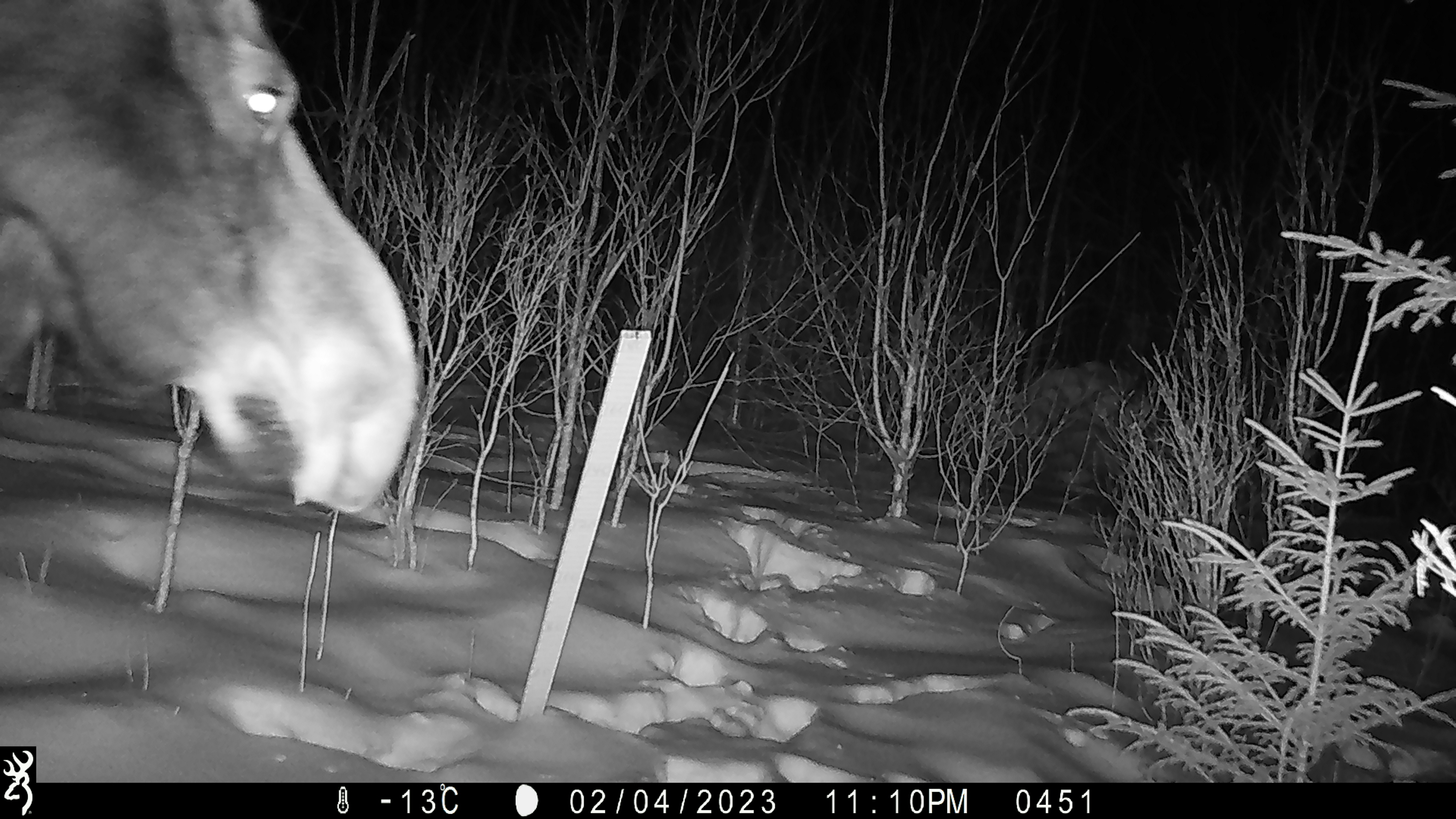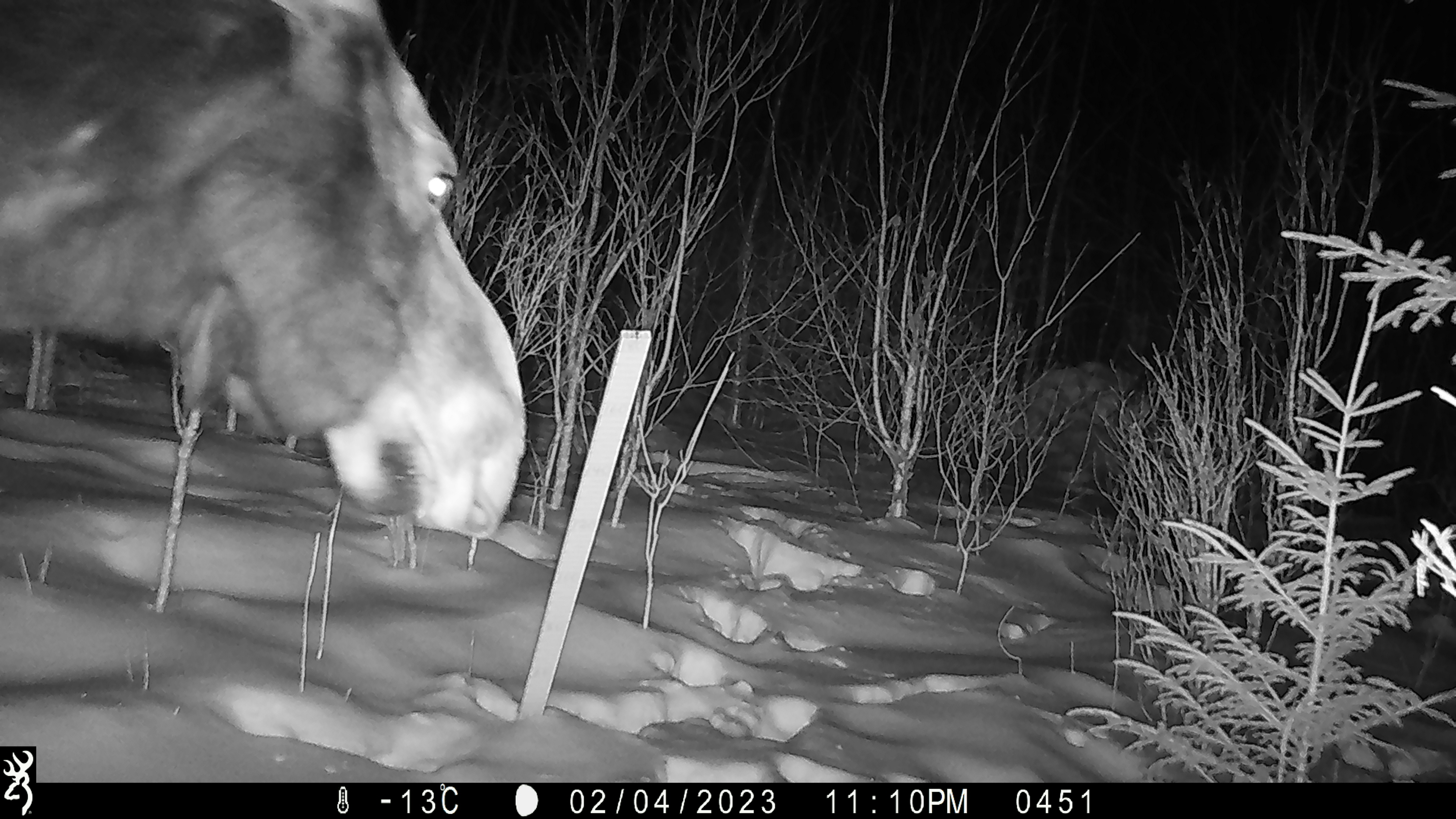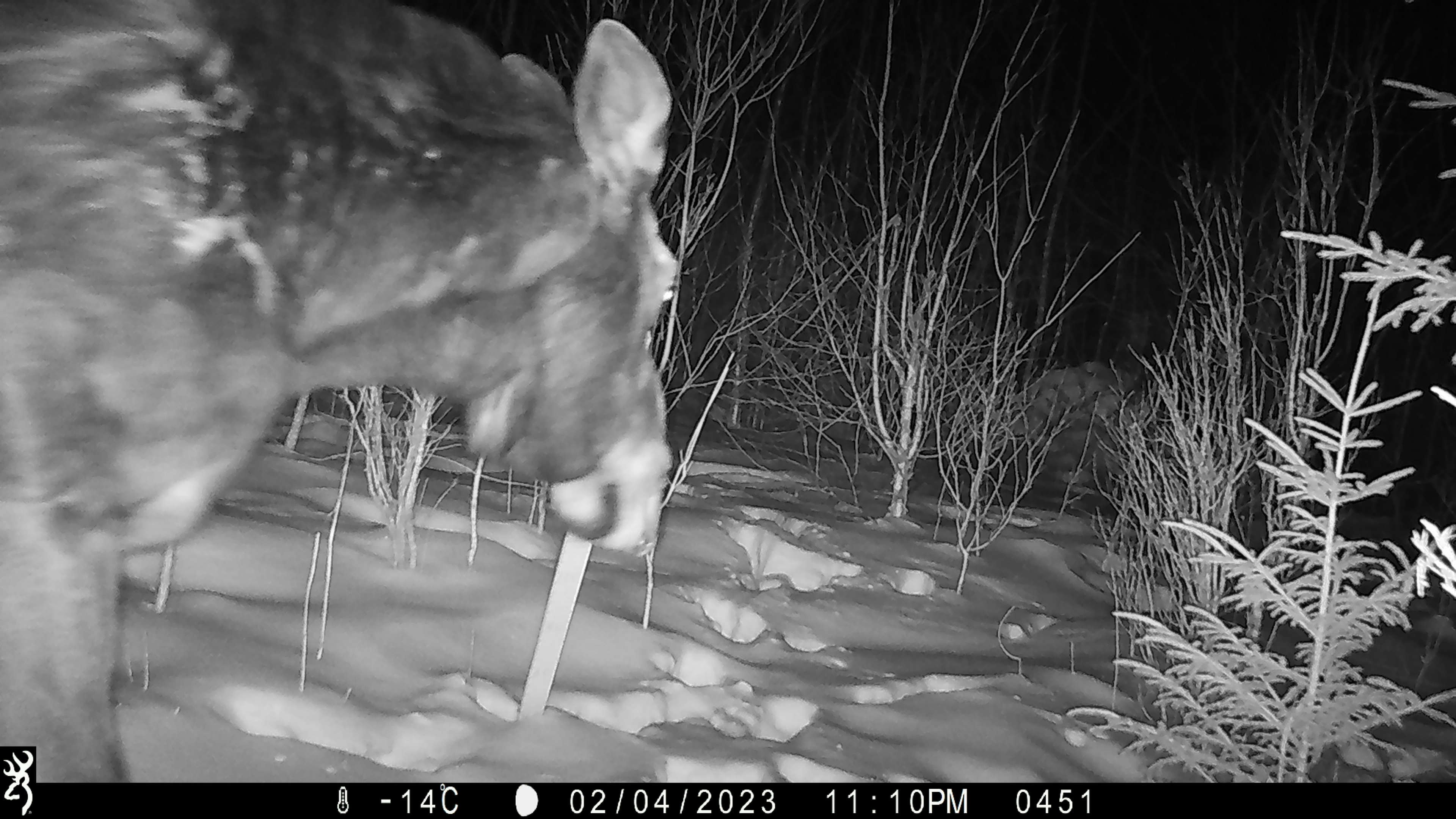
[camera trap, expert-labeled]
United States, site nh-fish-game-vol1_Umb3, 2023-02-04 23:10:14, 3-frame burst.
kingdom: Animalia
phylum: Chordata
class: Mammalia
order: Artiodactyla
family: Cervidae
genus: Alces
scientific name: Alces alces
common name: moose